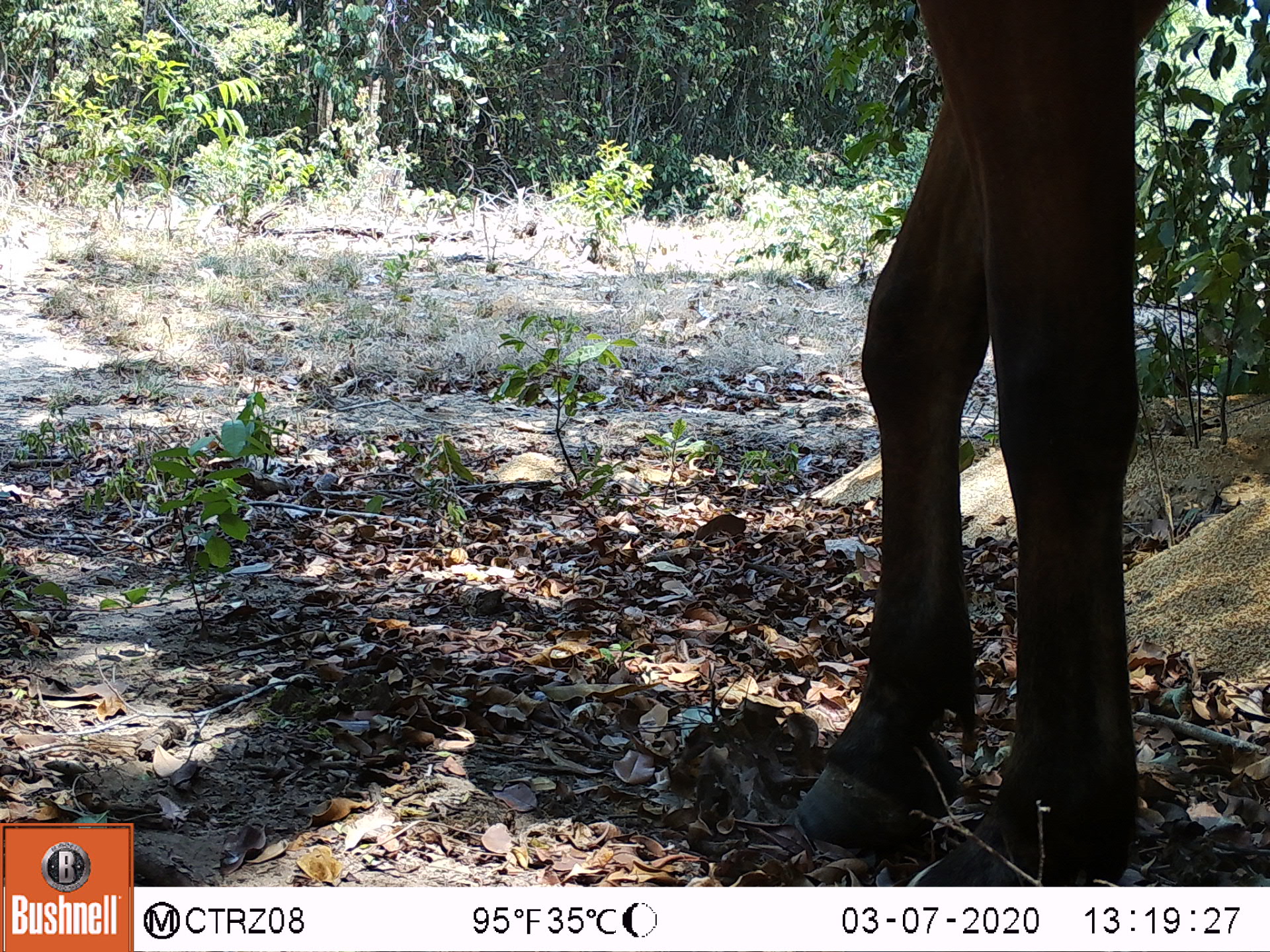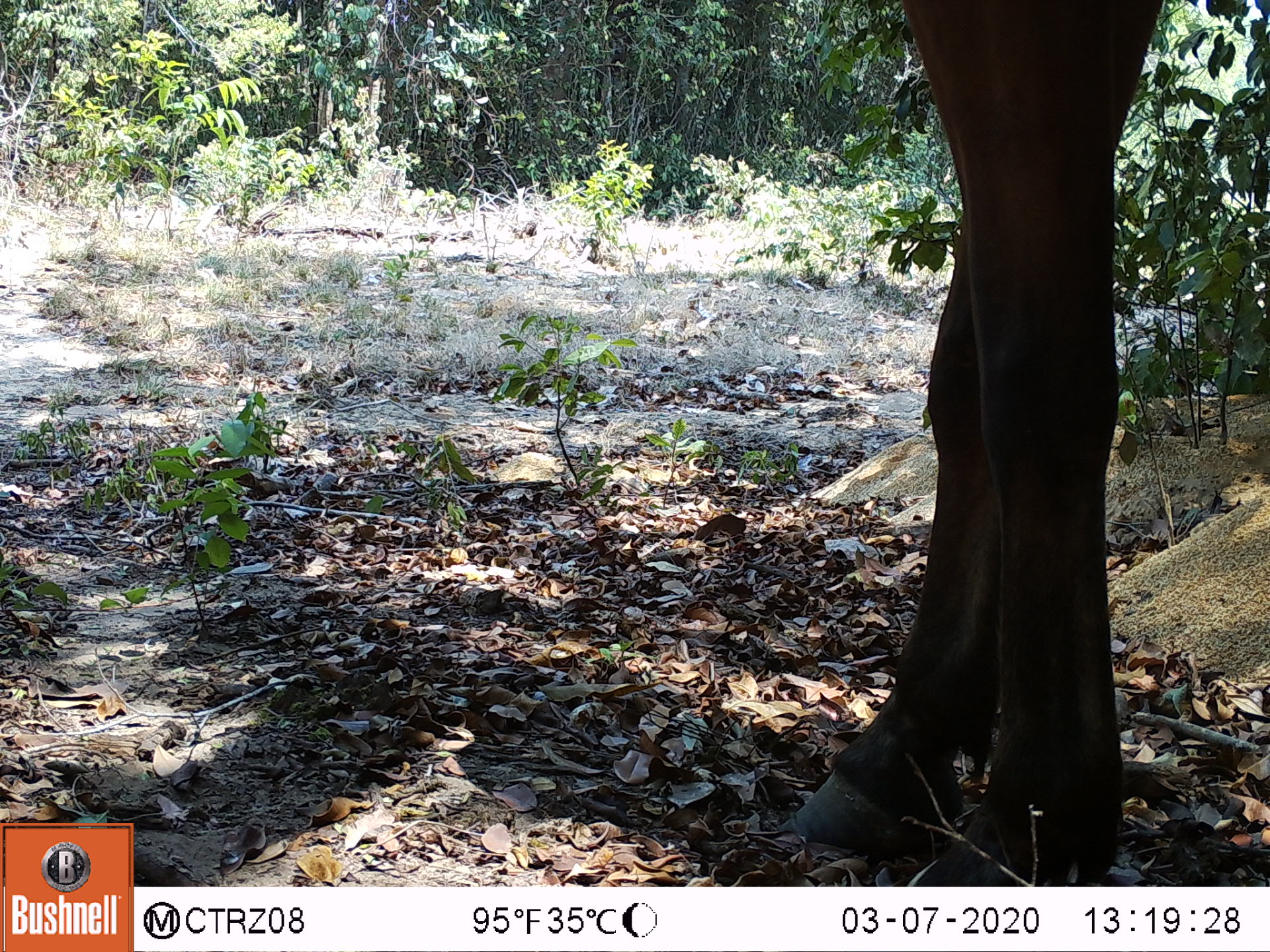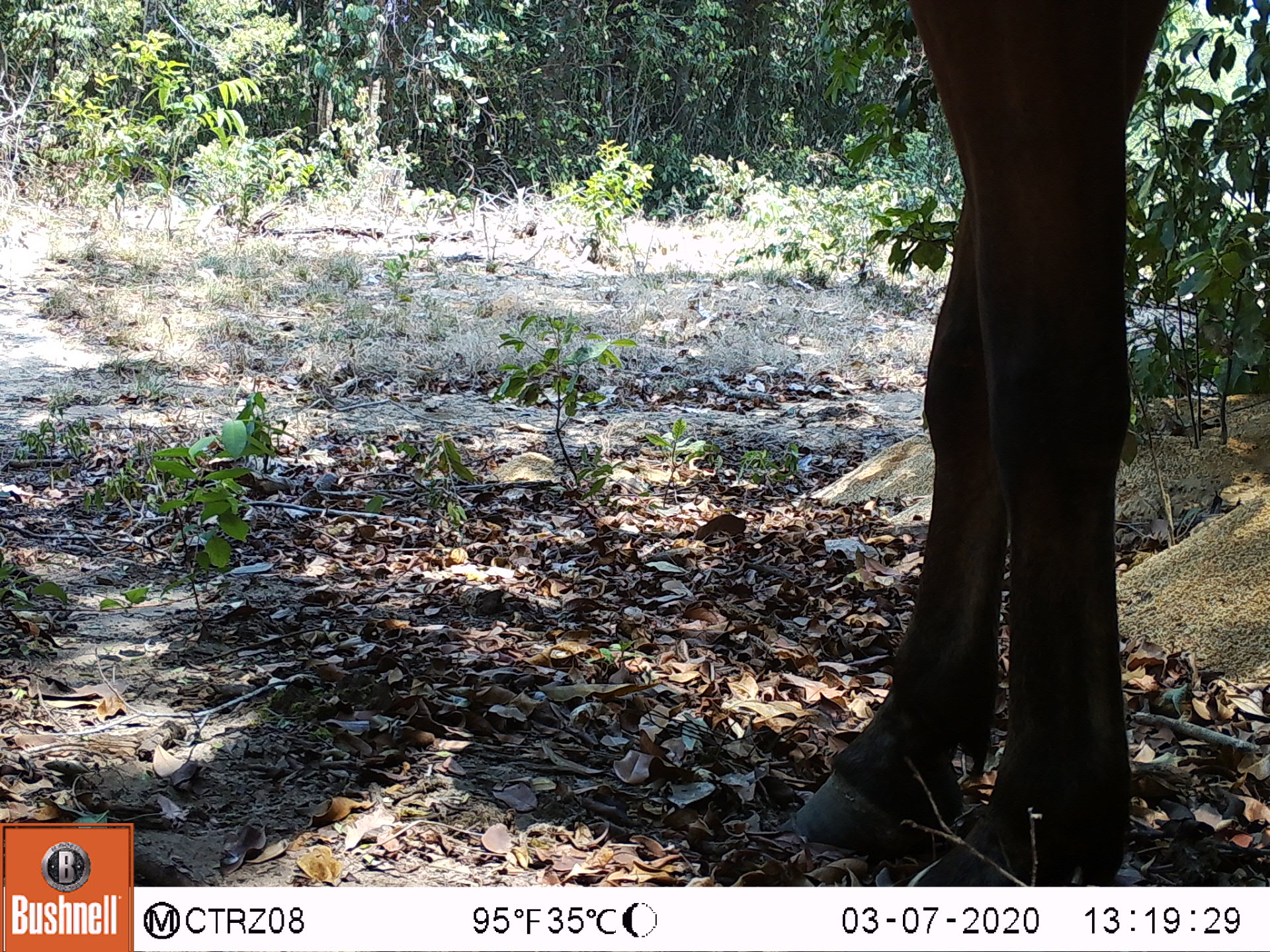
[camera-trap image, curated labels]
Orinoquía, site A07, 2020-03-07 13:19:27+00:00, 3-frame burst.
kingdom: Animalia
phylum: Chordata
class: Mammalia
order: Perissodactyla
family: Equidae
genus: Equus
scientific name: Equus caballus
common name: domestic horse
Domestic horse (Equus caballus).